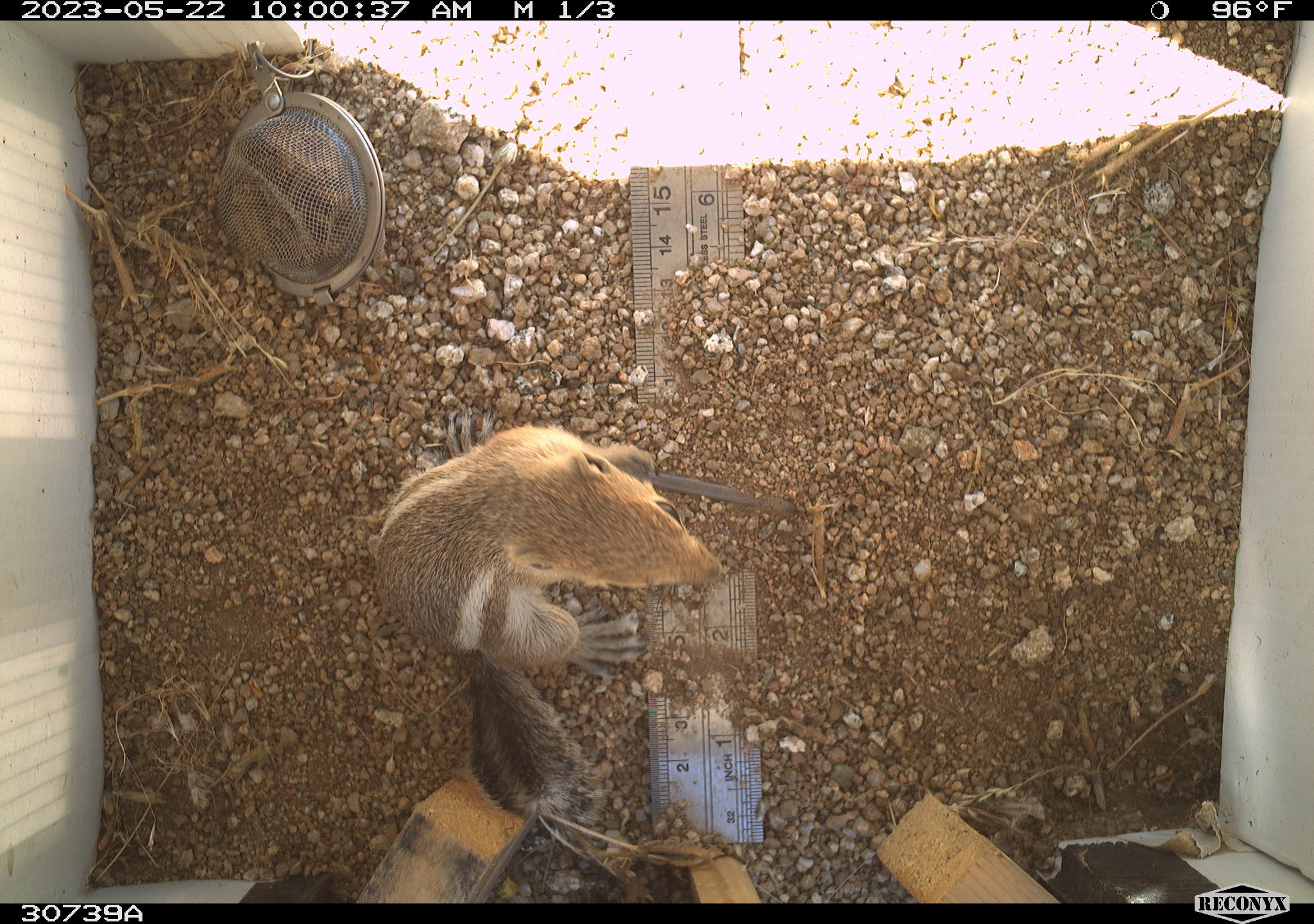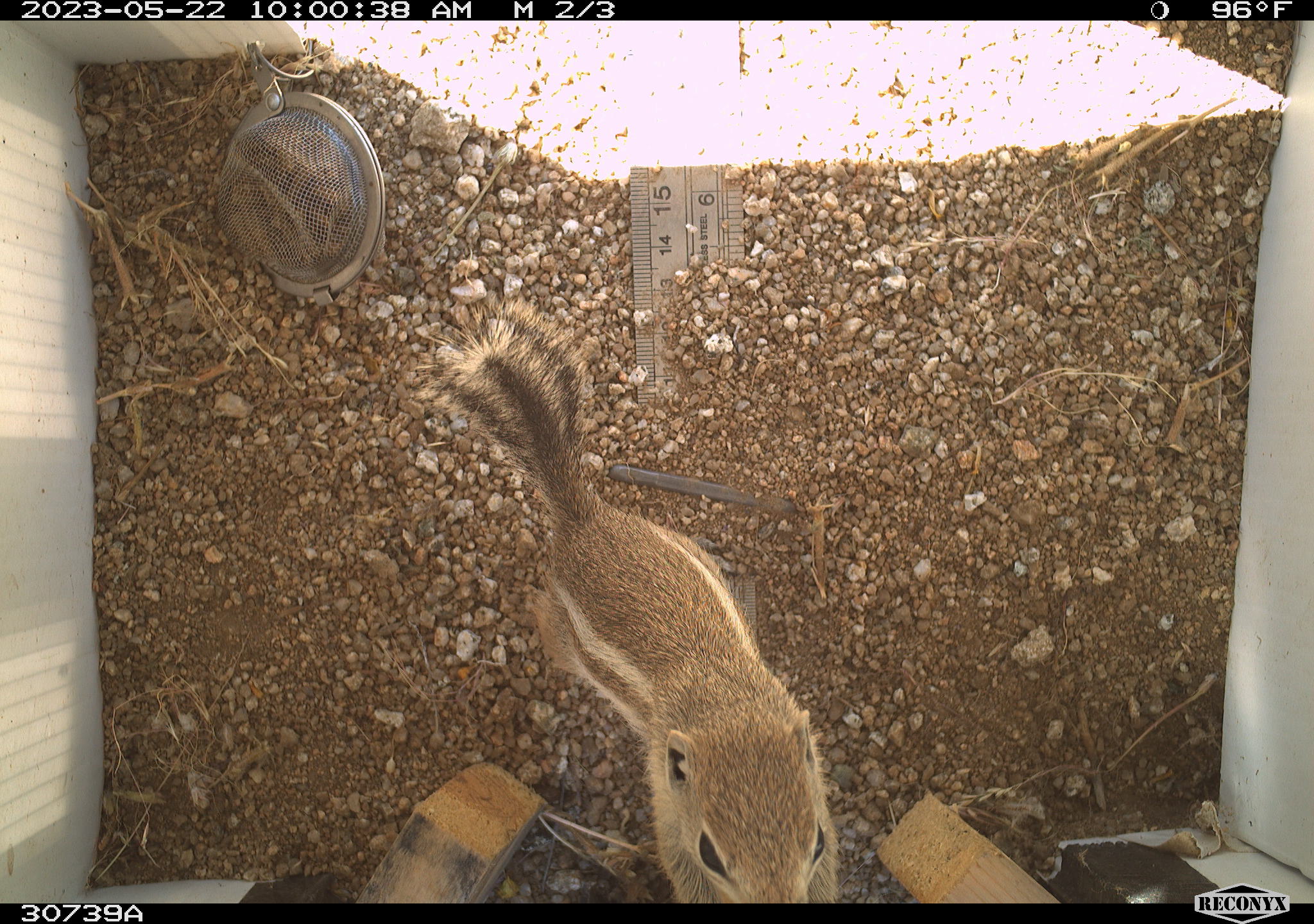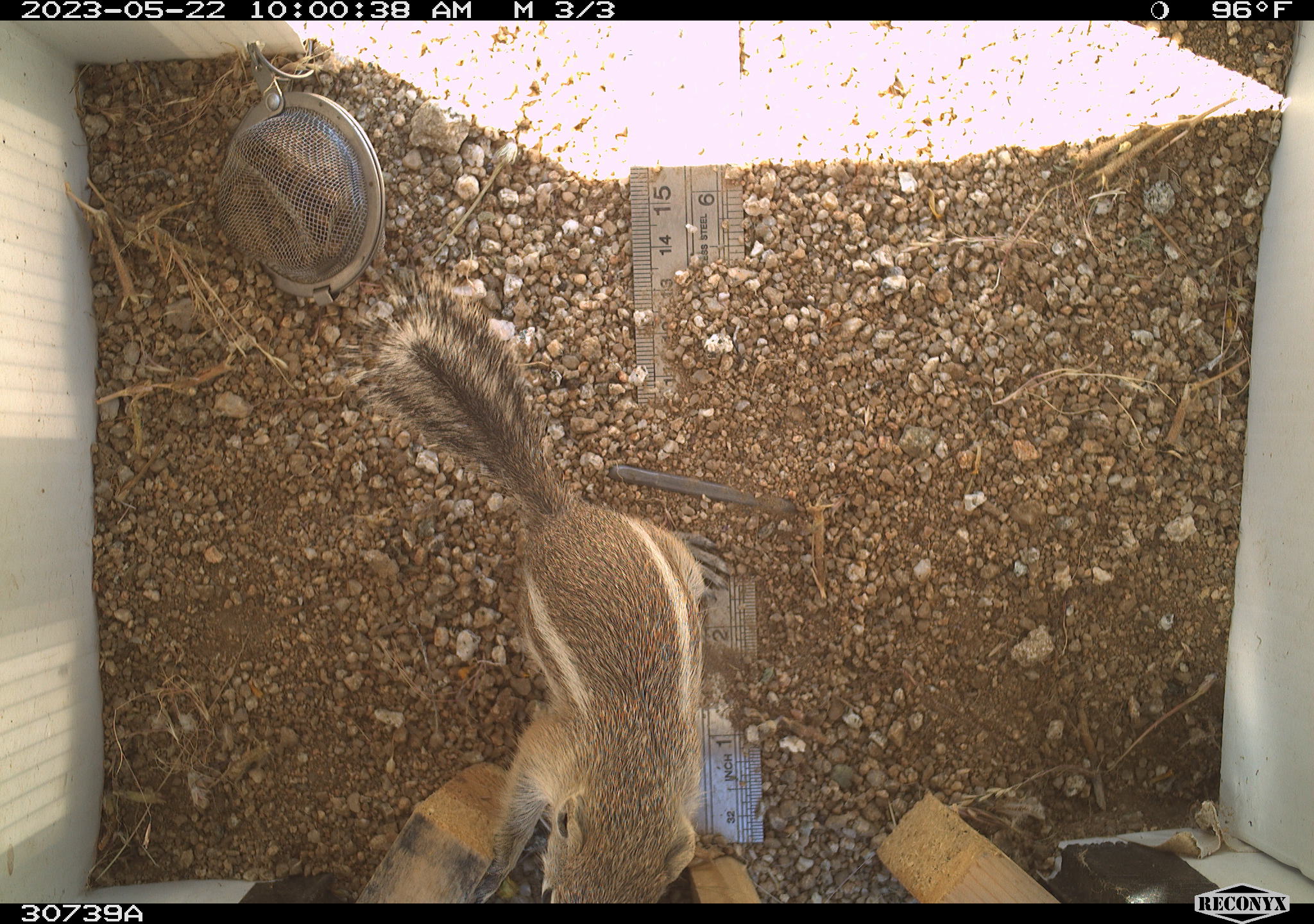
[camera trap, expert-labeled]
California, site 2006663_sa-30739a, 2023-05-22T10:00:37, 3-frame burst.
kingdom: Animalia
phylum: Chordata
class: Mammalia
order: Rodentia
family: Sciuridae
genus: Ammospermophilus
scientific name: Ammospermophilus leucurus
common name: white-tailed antelope squirrel